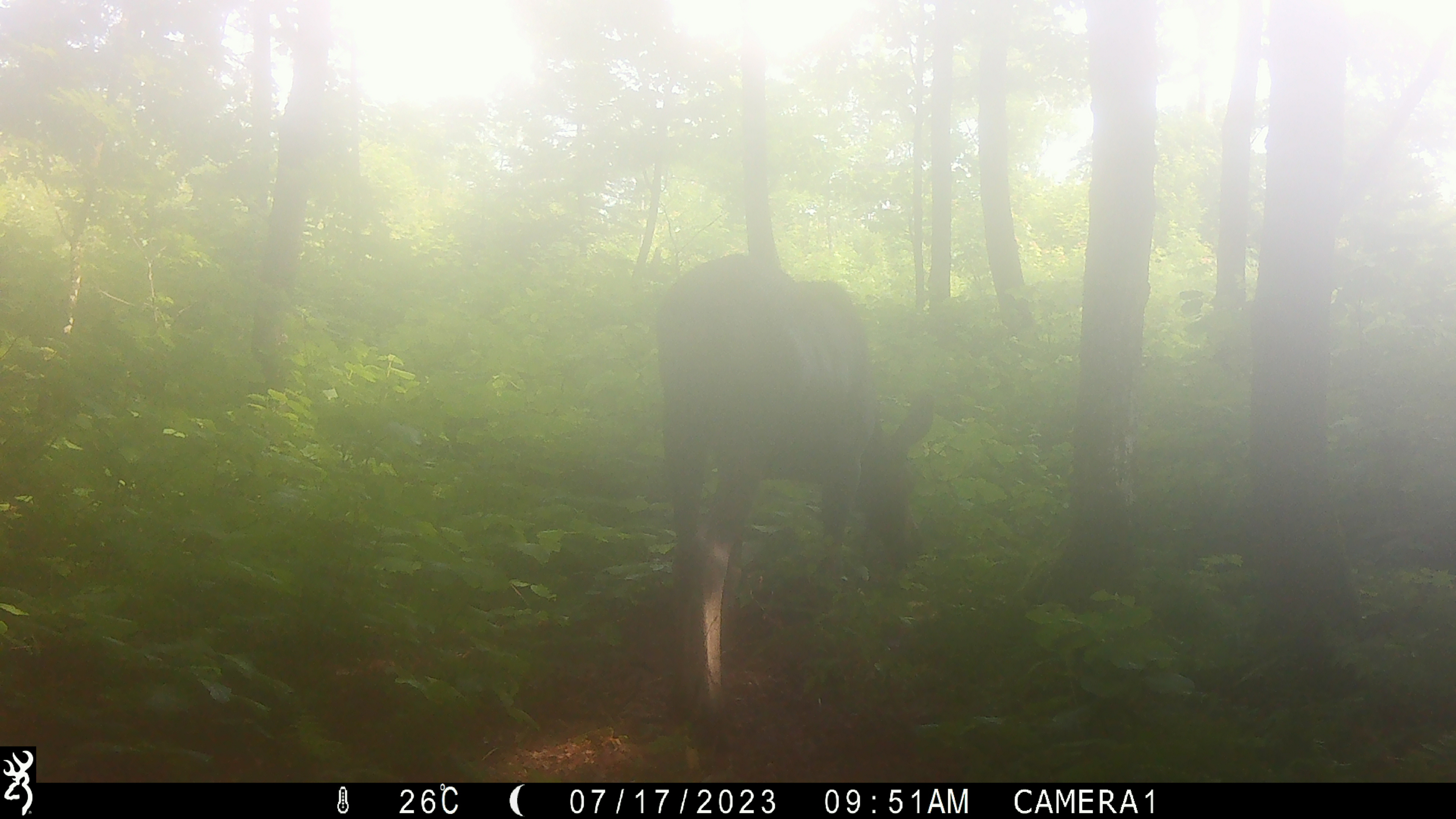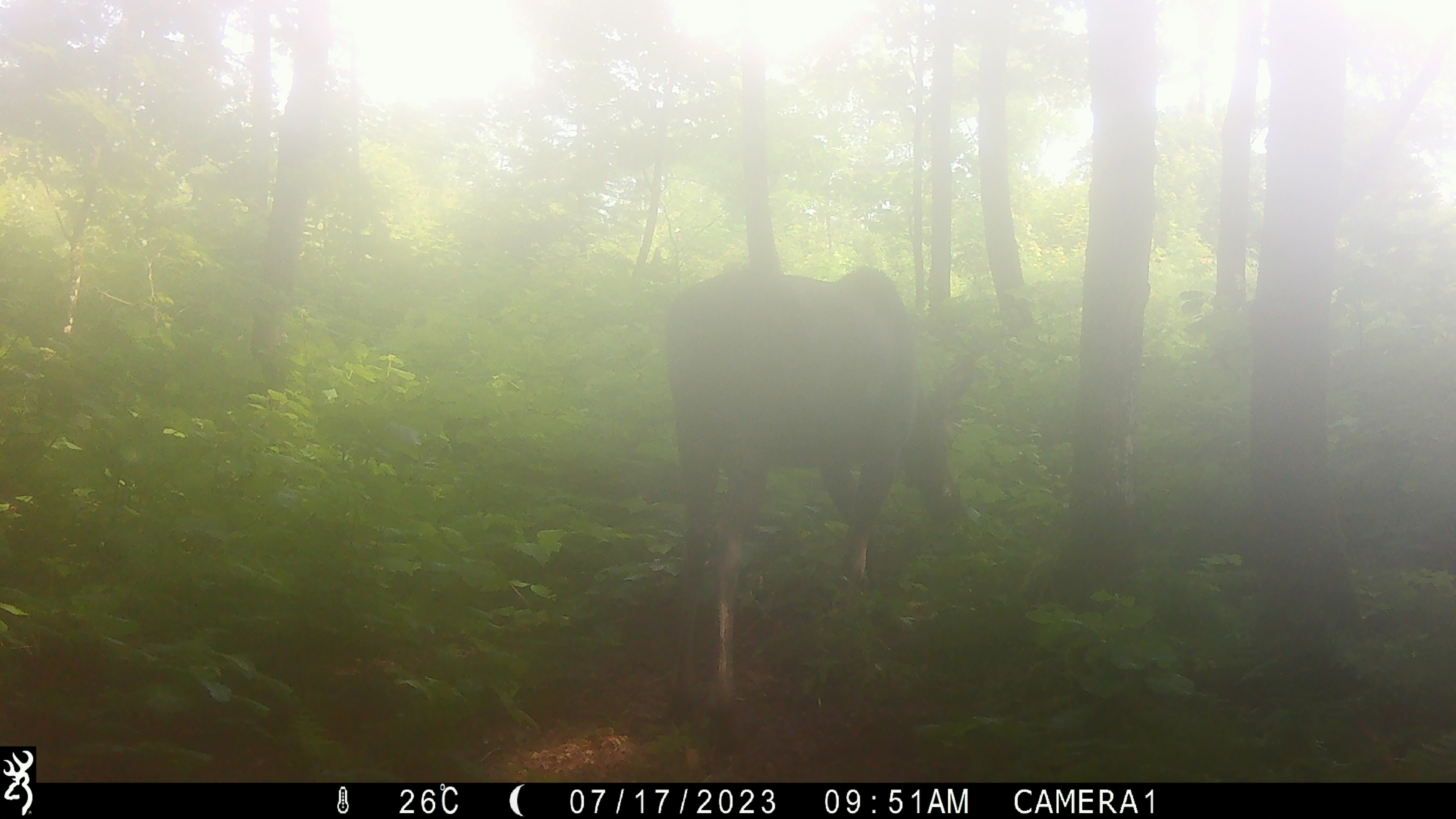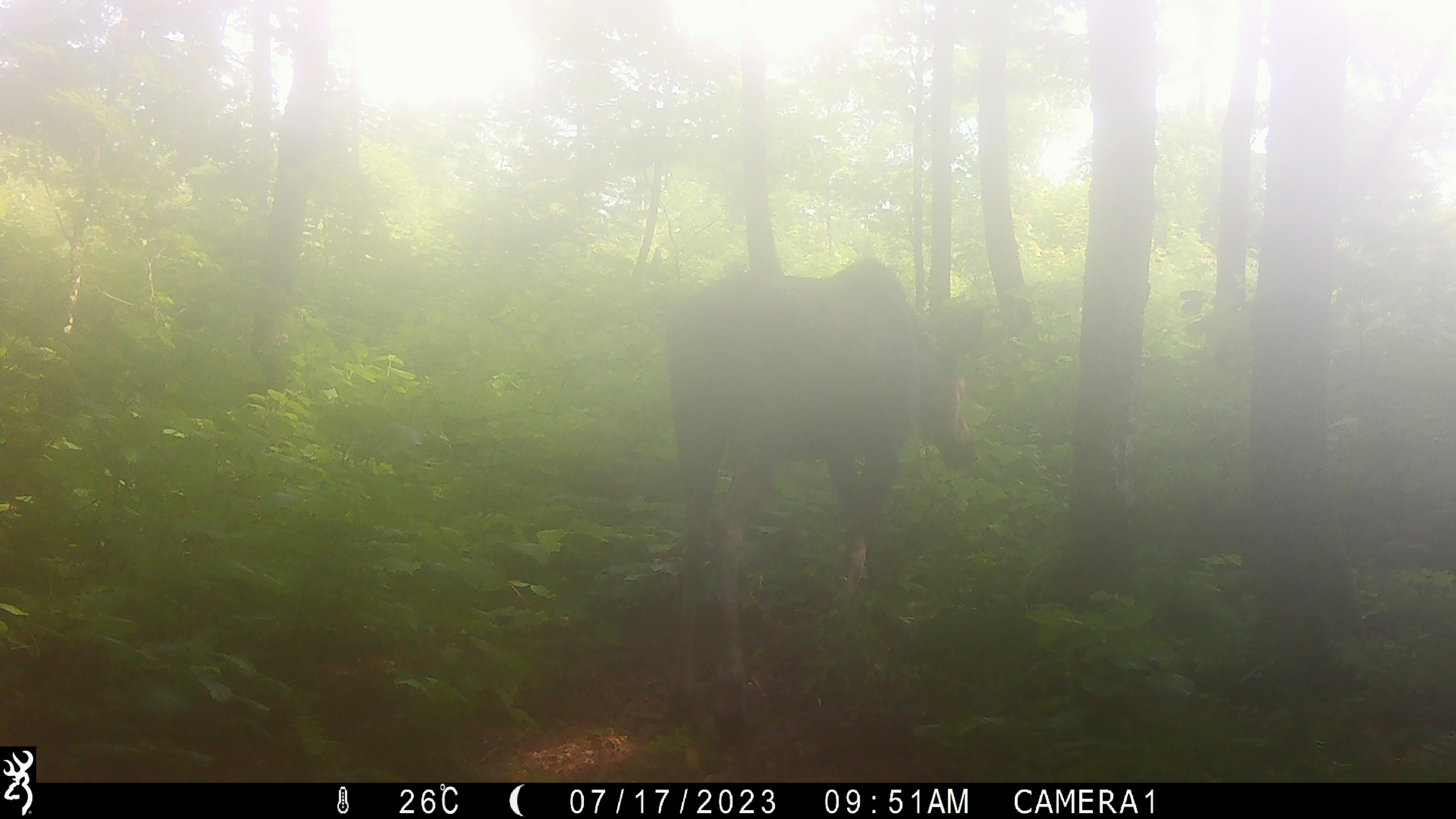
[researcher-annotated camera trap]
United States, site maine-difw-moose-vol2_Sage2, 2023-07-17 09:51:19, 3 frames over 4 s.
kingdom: Animalia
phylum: Chordata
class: Mammalia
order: Artiodactyla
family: Cervidae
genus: Alces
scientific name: Alces alces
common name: moose